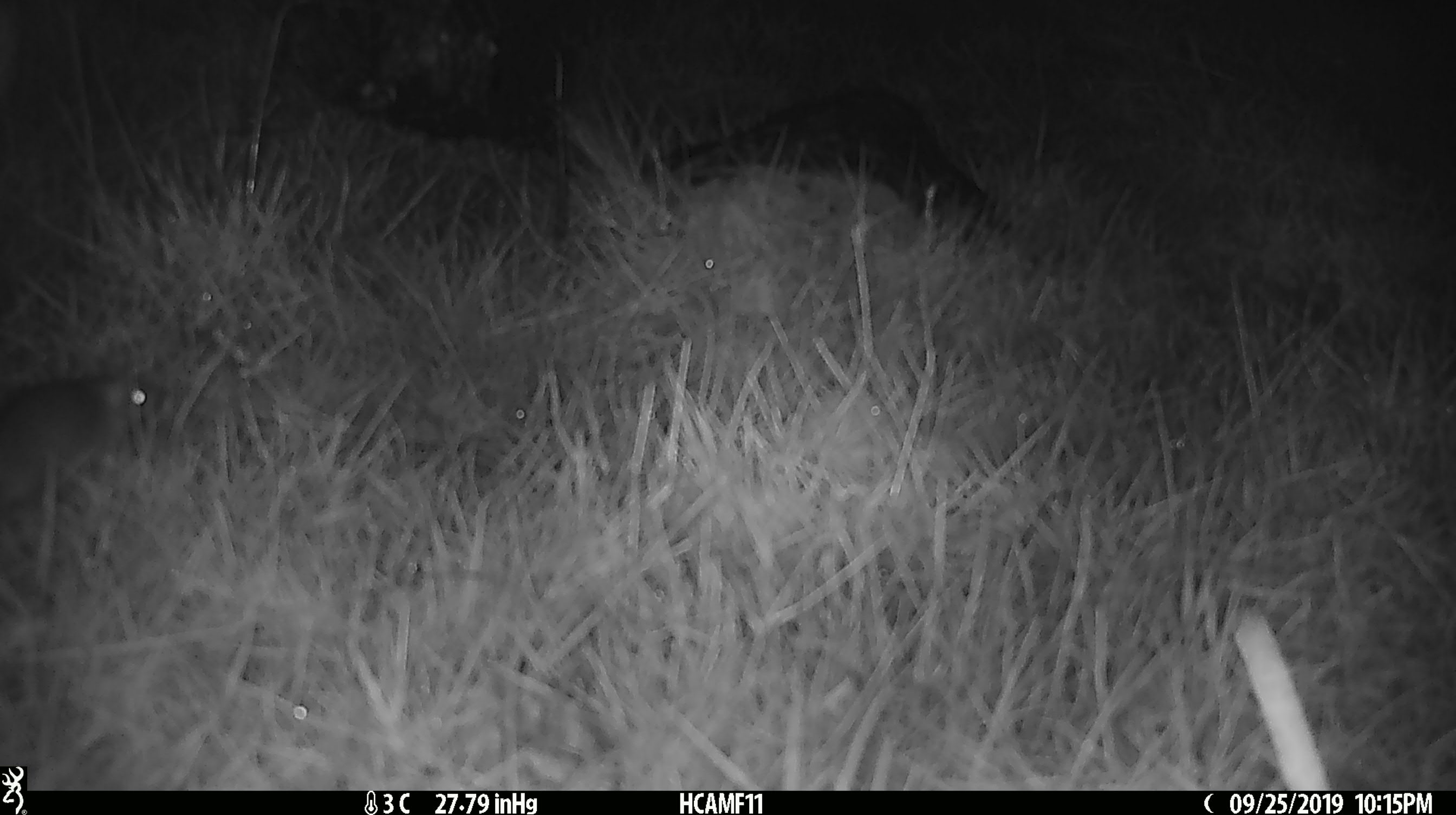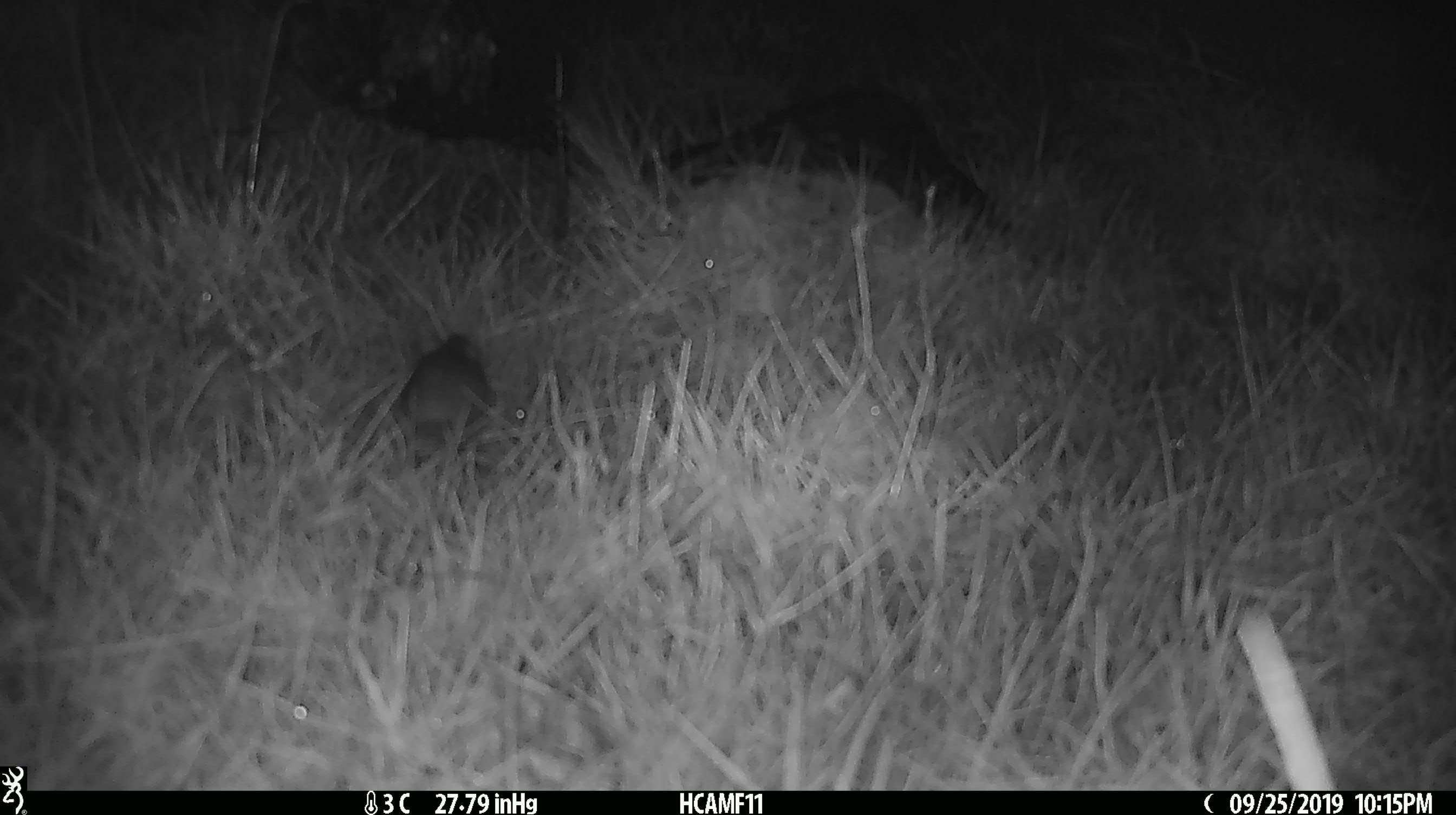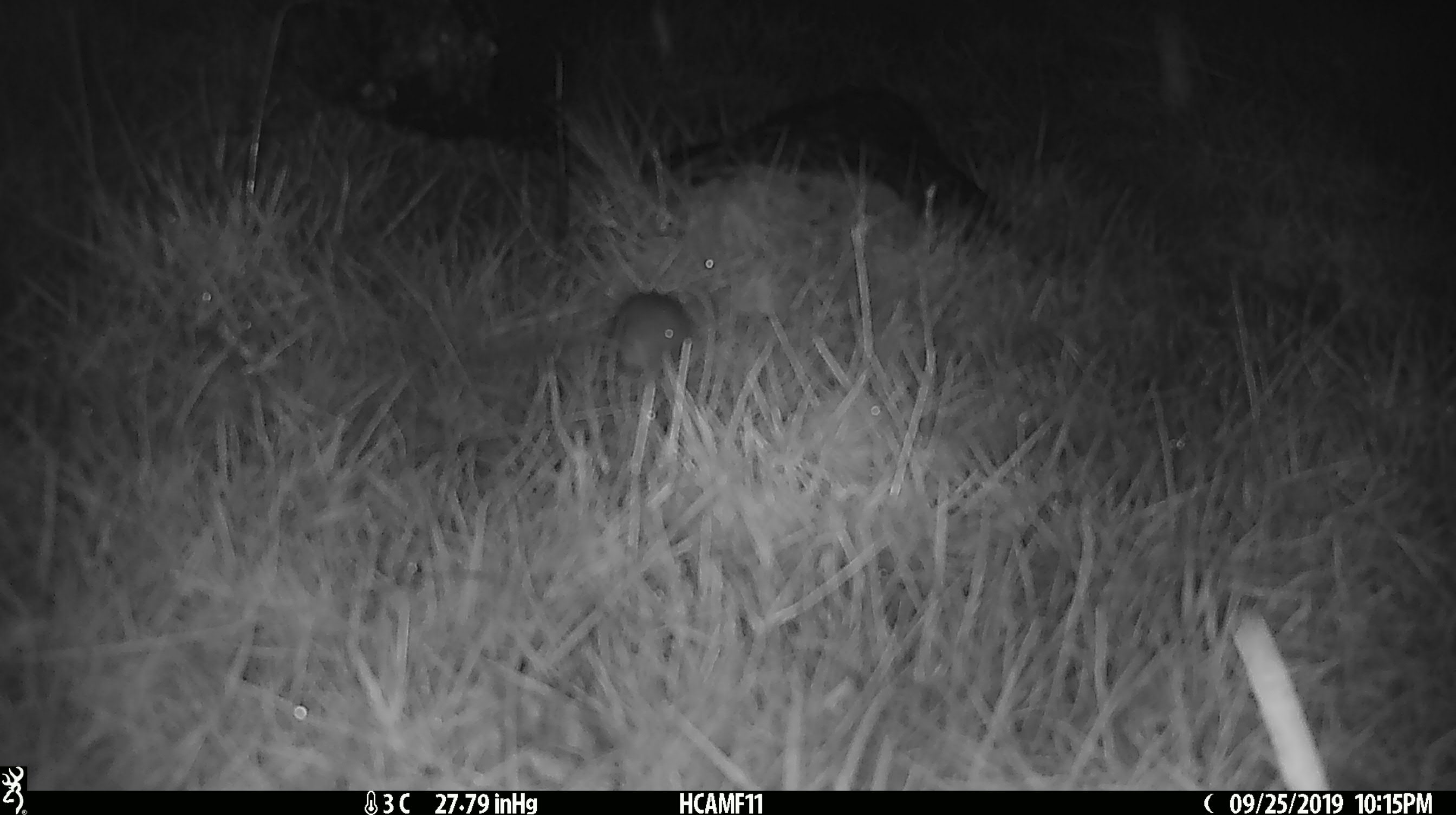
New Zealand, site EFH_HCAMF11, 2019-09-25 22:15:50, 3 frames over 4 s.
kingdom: Animalia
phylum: Chordata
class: Mammalia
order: Rodentia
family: Muridae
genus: Mus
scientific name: Mus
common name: mouse